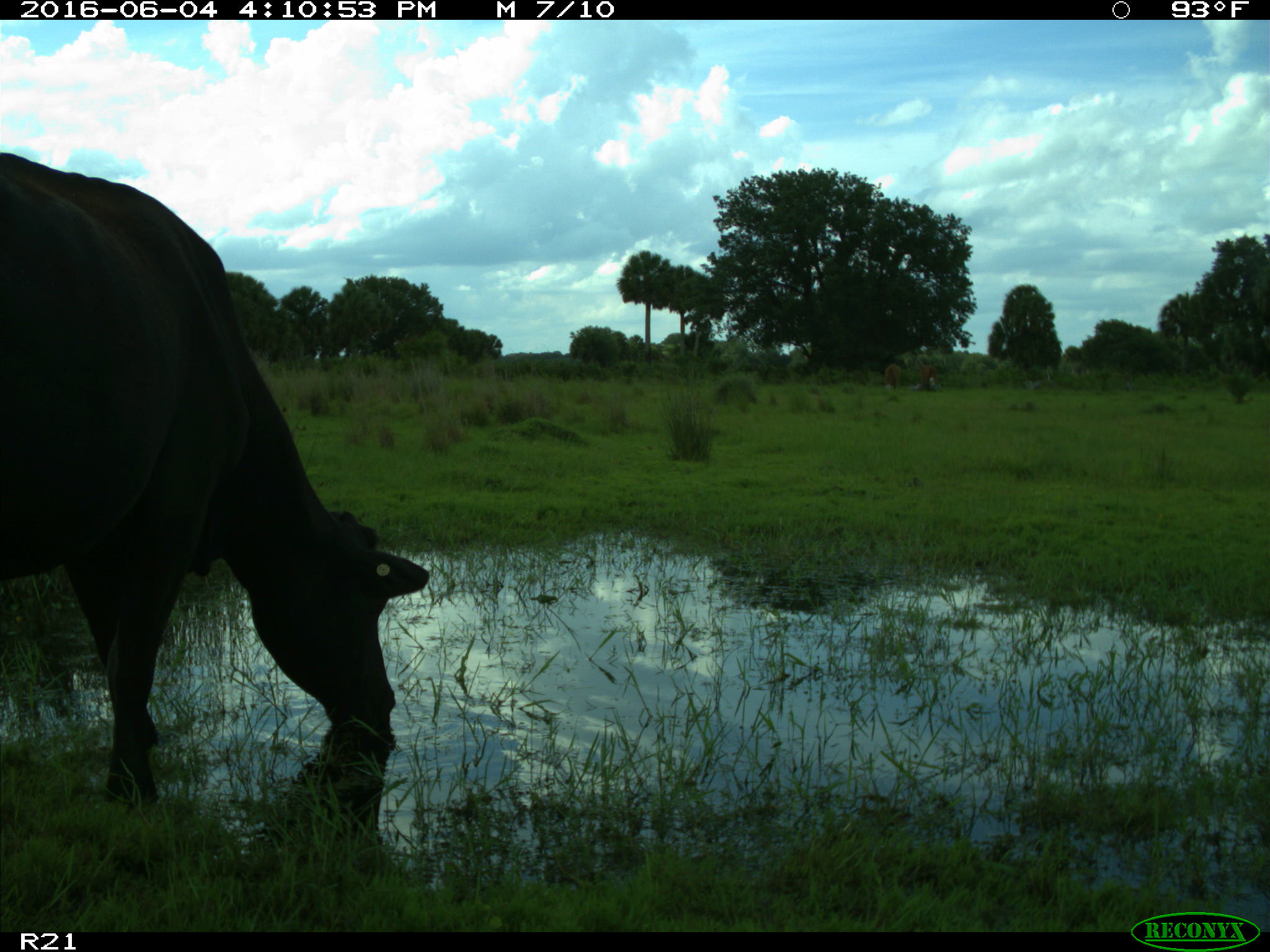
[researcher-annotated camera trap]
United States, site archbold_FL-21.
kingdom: Animalia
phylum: Chordata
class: Mammalia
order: Artiodactyla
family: Bovidae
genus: Bos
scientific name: Bos taurus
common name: domestic cow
Bos taurus (domestic cow).